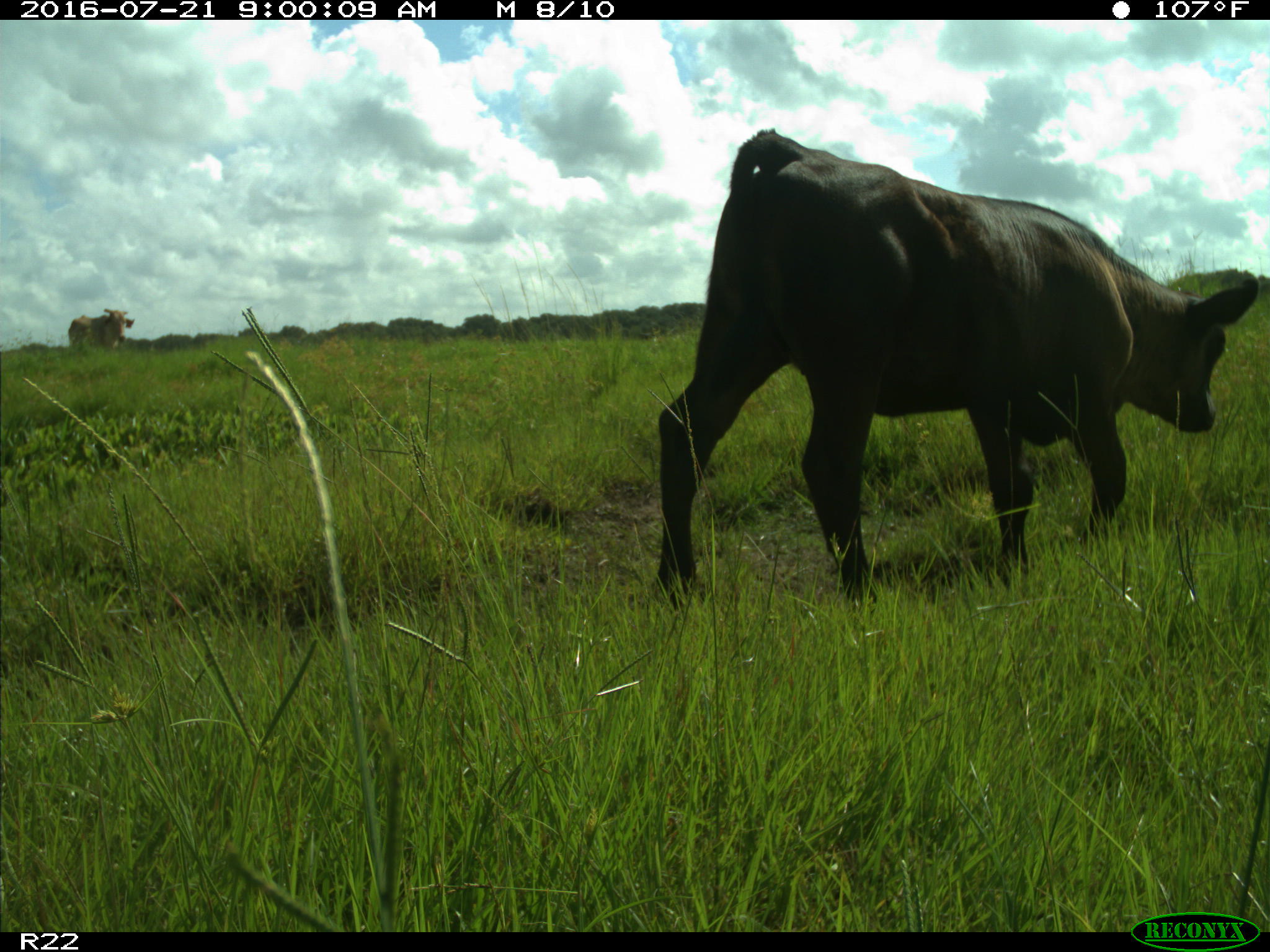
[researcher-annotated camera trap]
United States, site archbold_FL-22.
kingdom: Animalia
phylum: Chordata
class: Mammalia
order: Artiodactyla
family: Bovidae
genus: Bos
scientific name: Bos taurus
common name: domestic cow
Bos taurus (domestic cow).